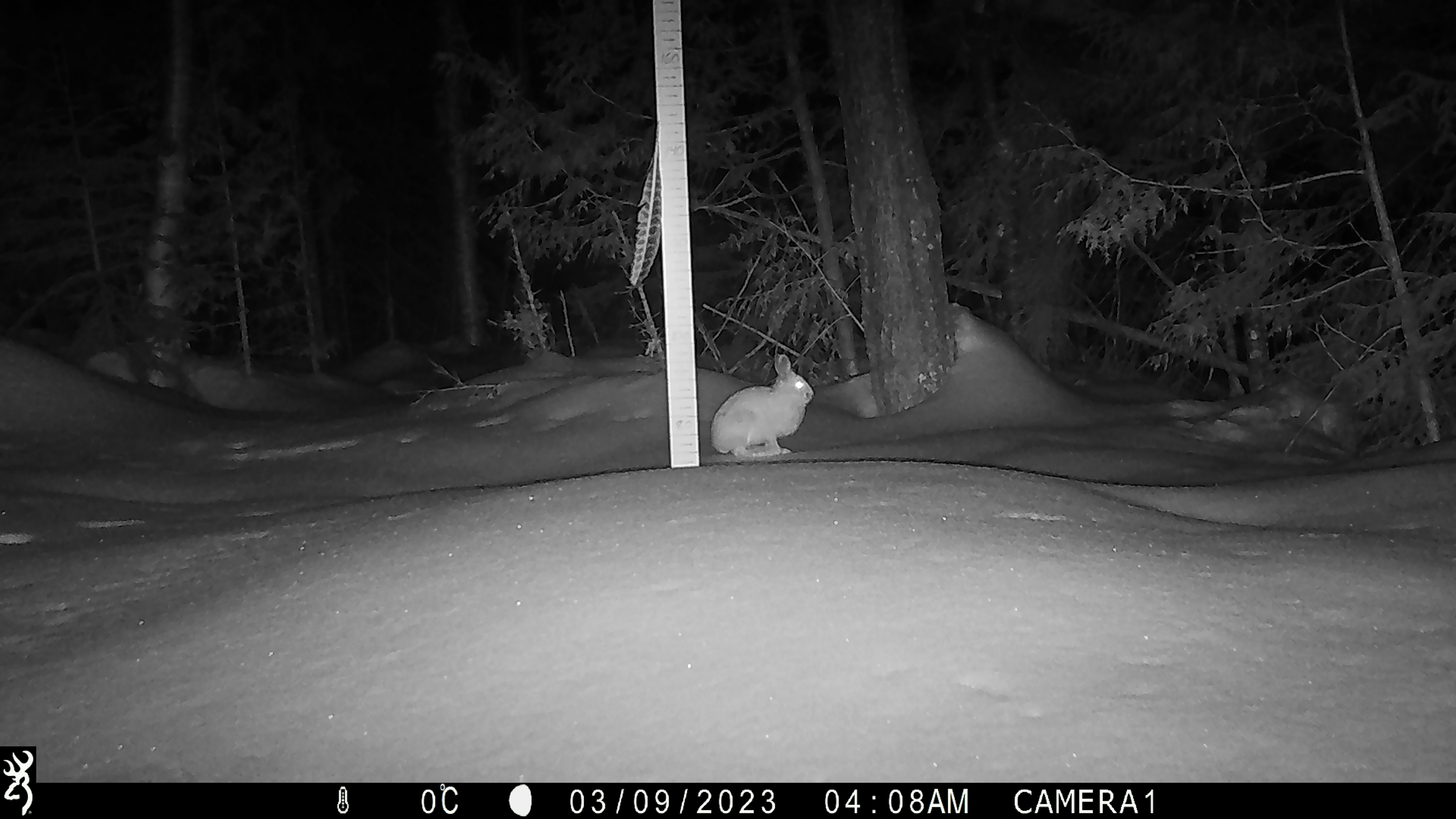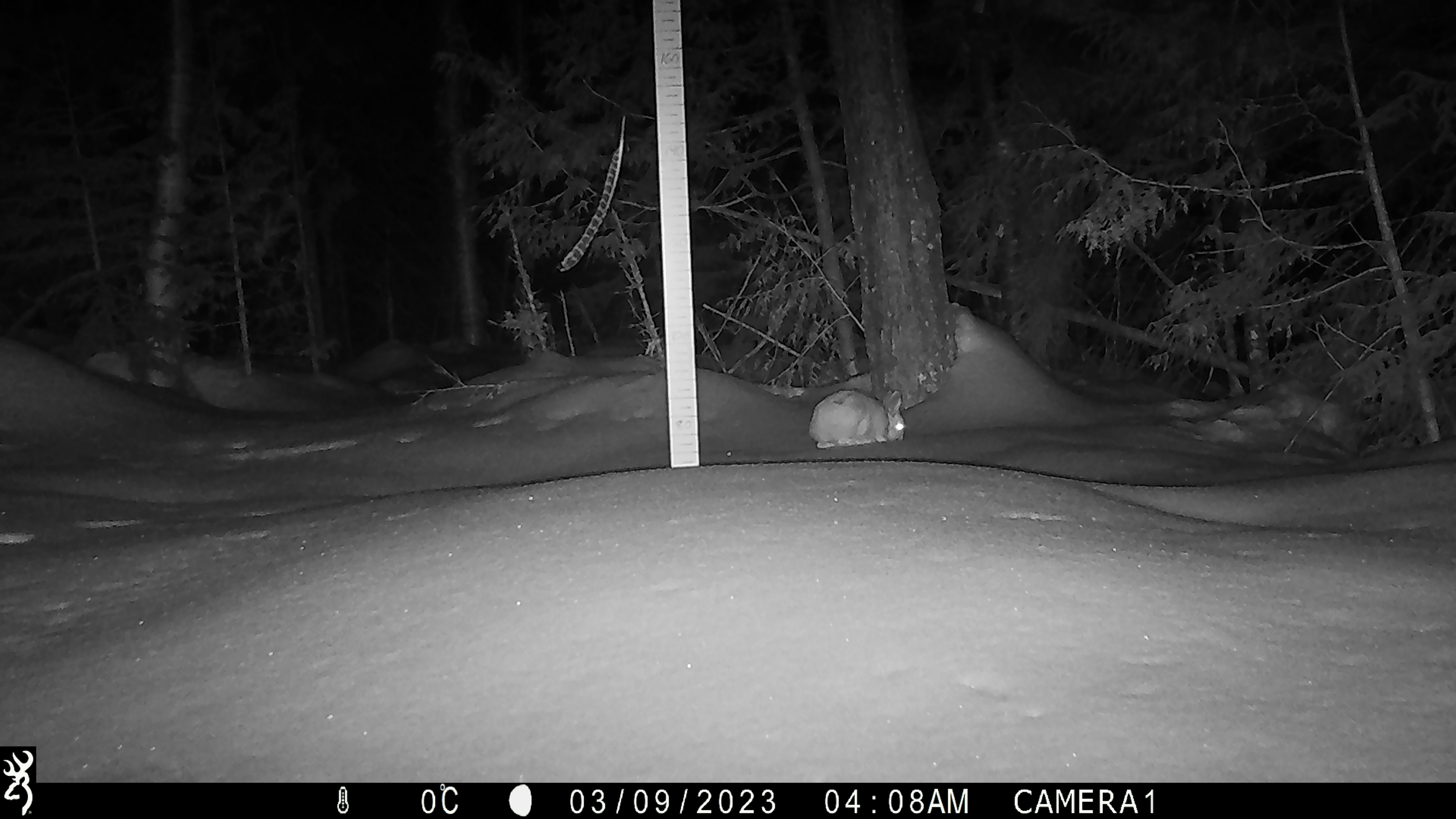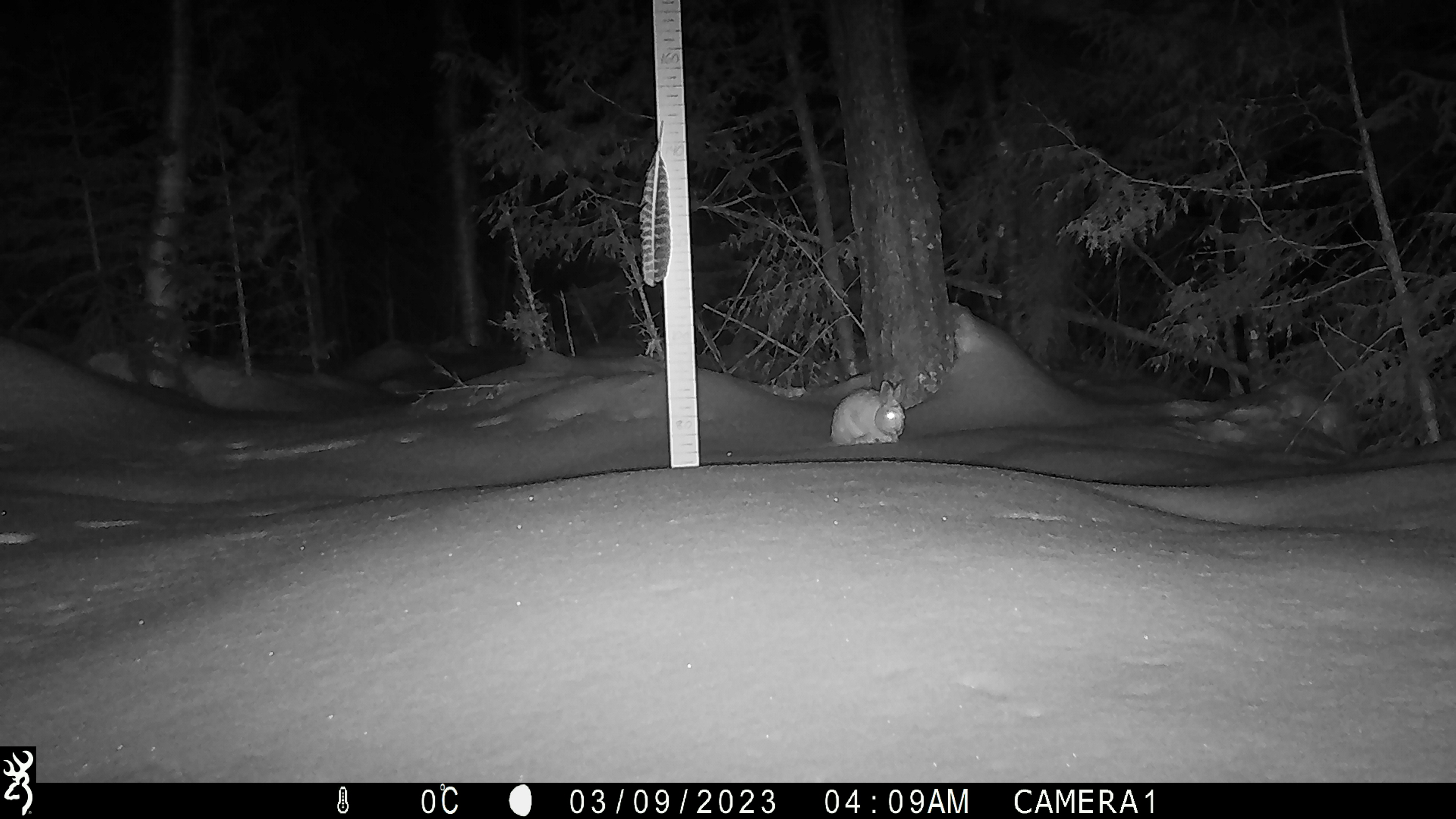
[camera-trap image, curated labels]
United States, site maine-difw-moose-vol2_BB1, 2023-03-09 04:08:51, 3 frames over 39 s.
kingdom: Animalia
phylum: Chordata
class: Mammalia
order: Lagomorpha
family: Leporidae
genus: Lepus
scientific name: Lepus americanus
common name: snowshoe hare